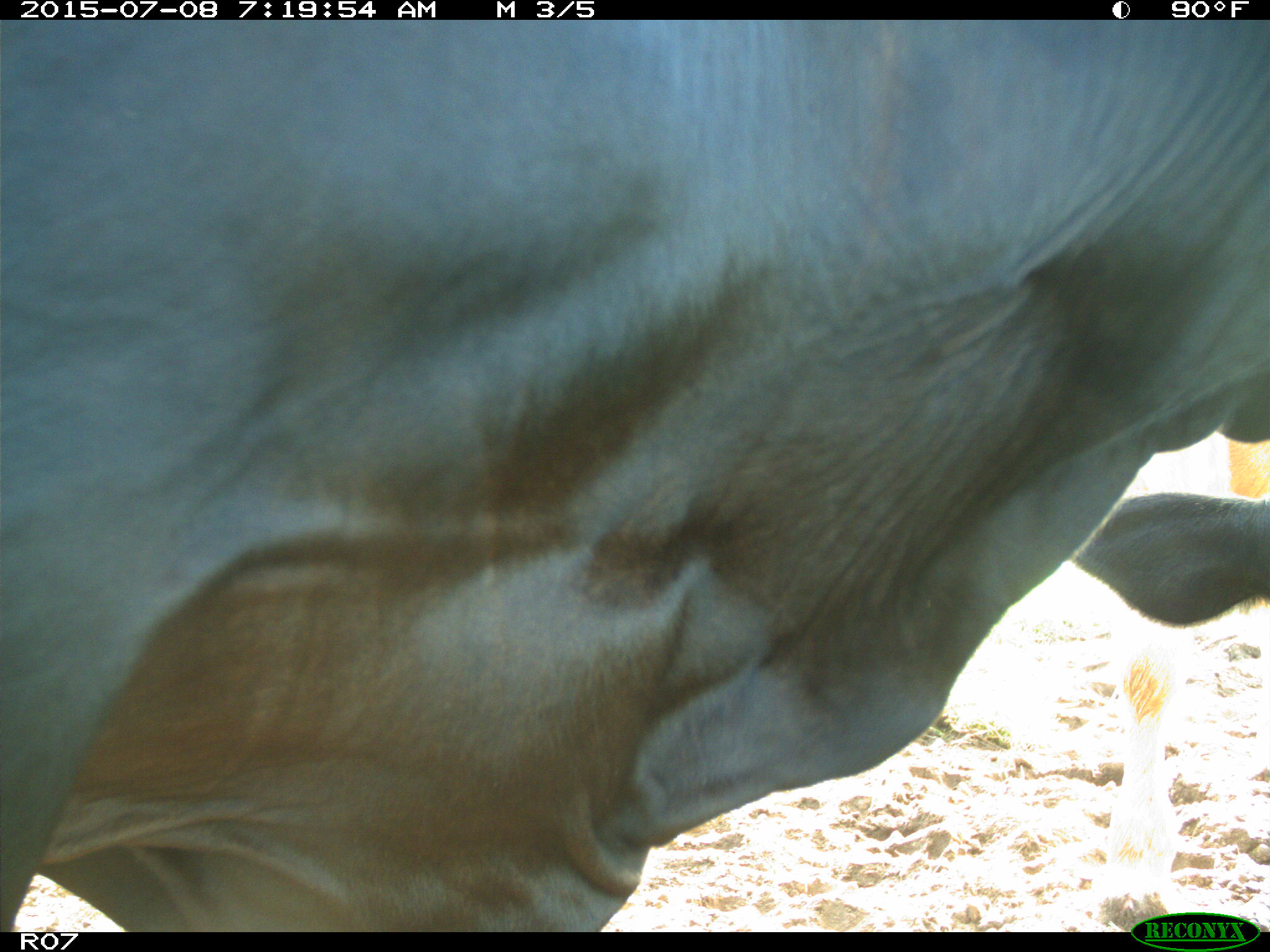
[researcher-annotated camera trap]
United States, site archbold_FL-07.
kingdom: Animalia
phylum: Chordata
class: Mammalia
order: Artiodactyla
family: Bovidae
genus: Bos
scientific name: Bos taurus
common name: domestic cow